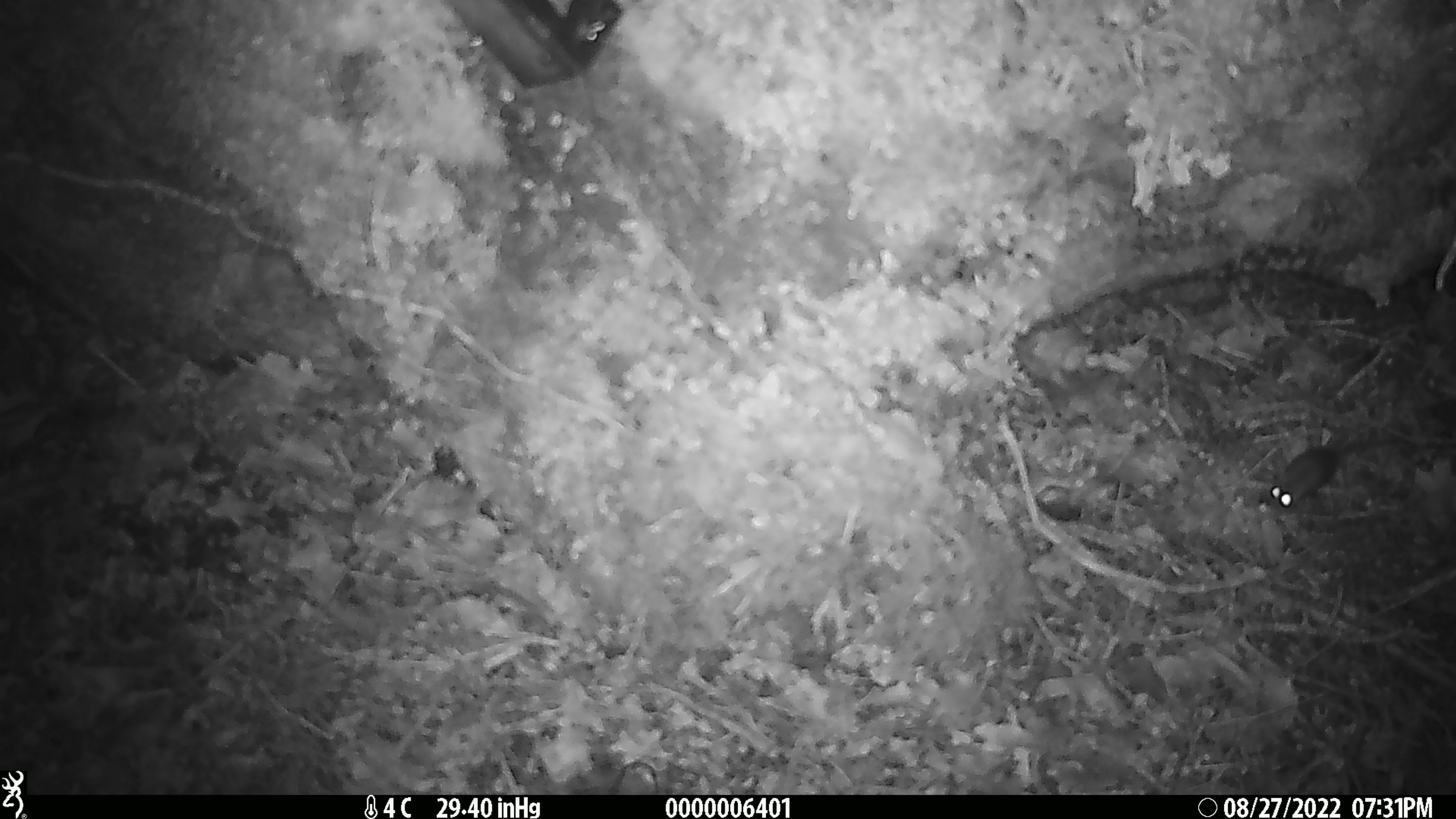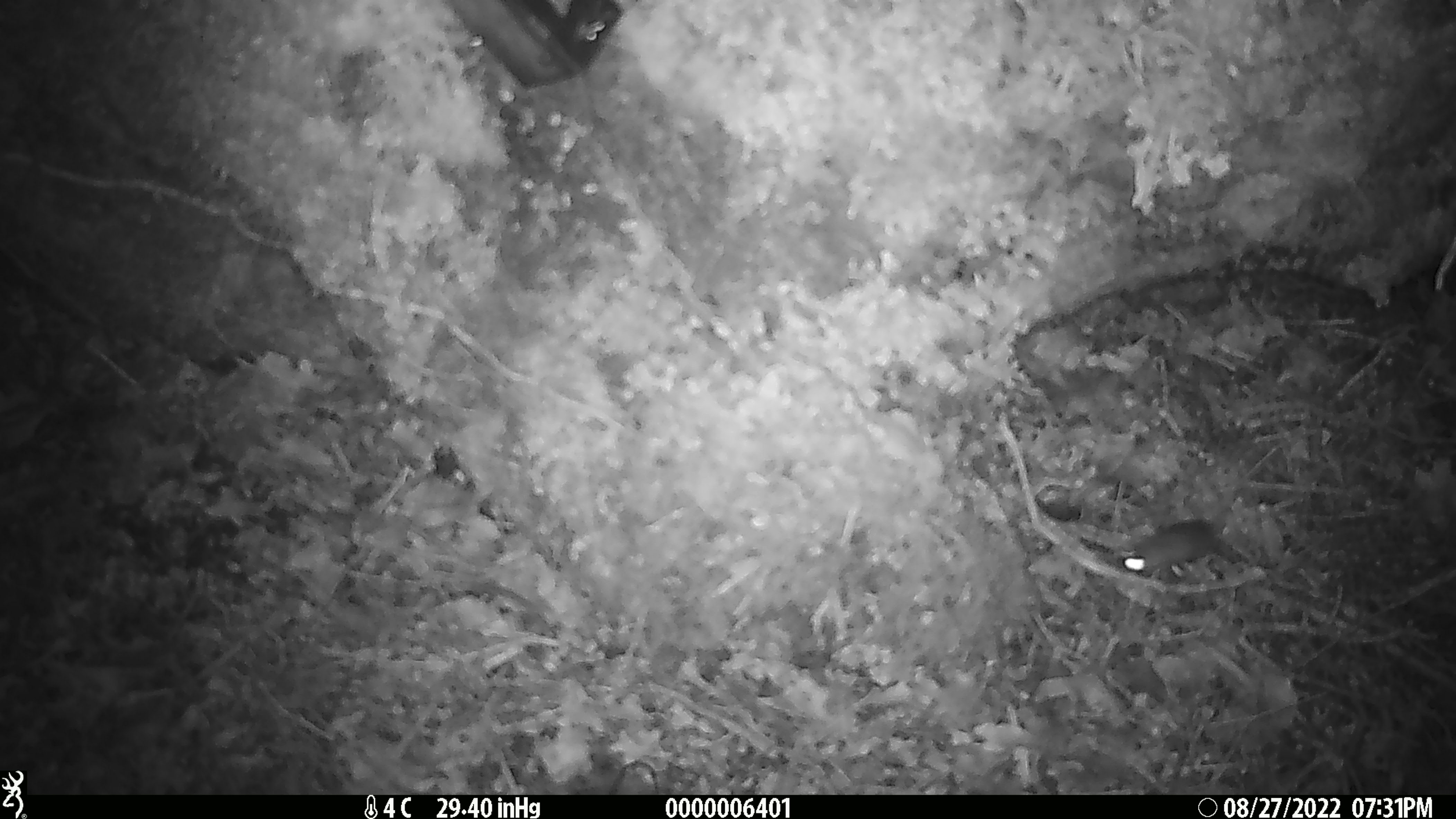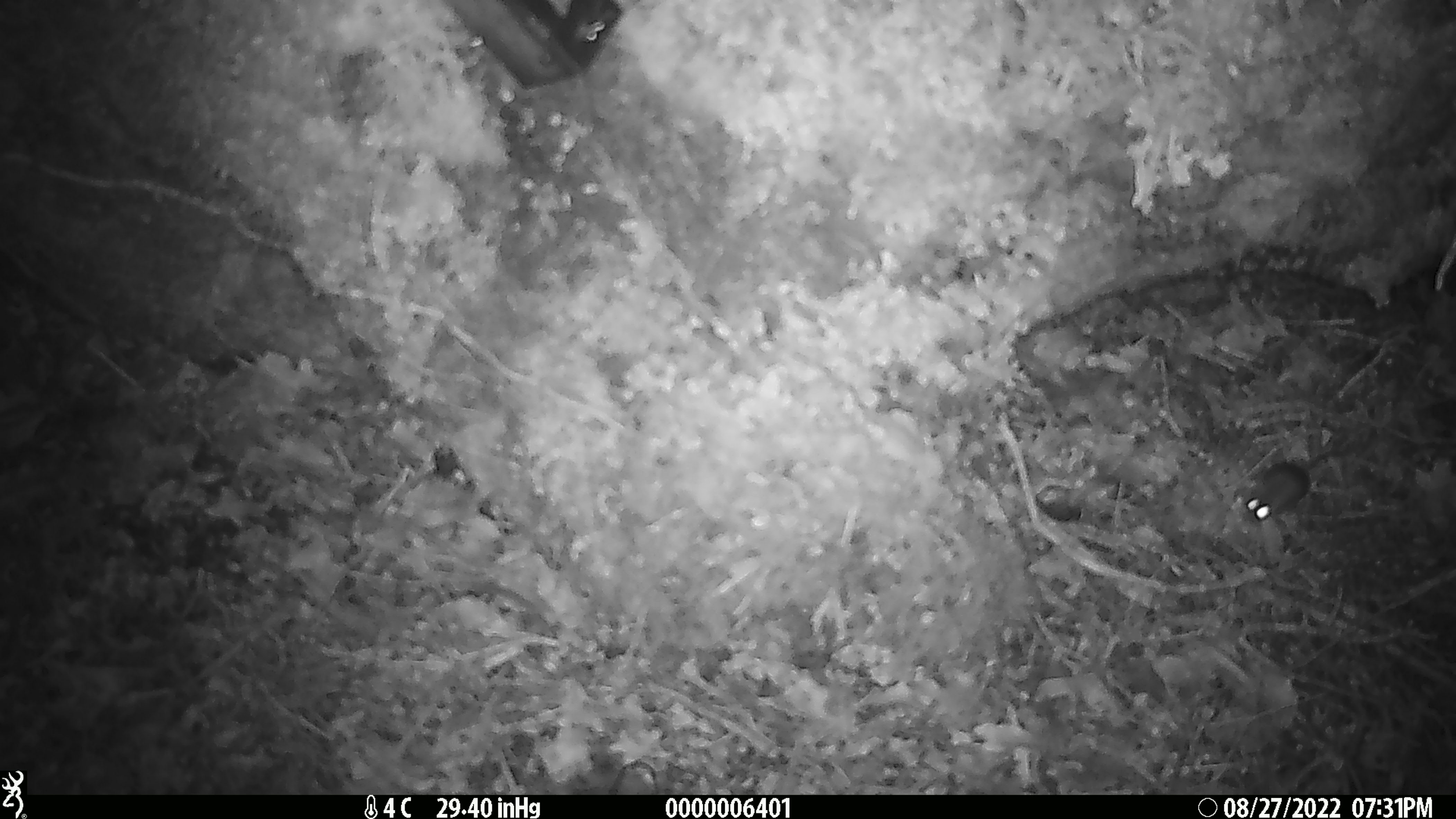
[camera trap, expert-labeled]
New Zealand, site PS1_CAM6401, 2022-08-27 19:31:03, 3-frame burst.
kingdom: Animalia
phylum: Chordata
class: Mammalia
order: Rodentia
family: Muridae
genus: Mus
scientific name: Mus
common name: mouse